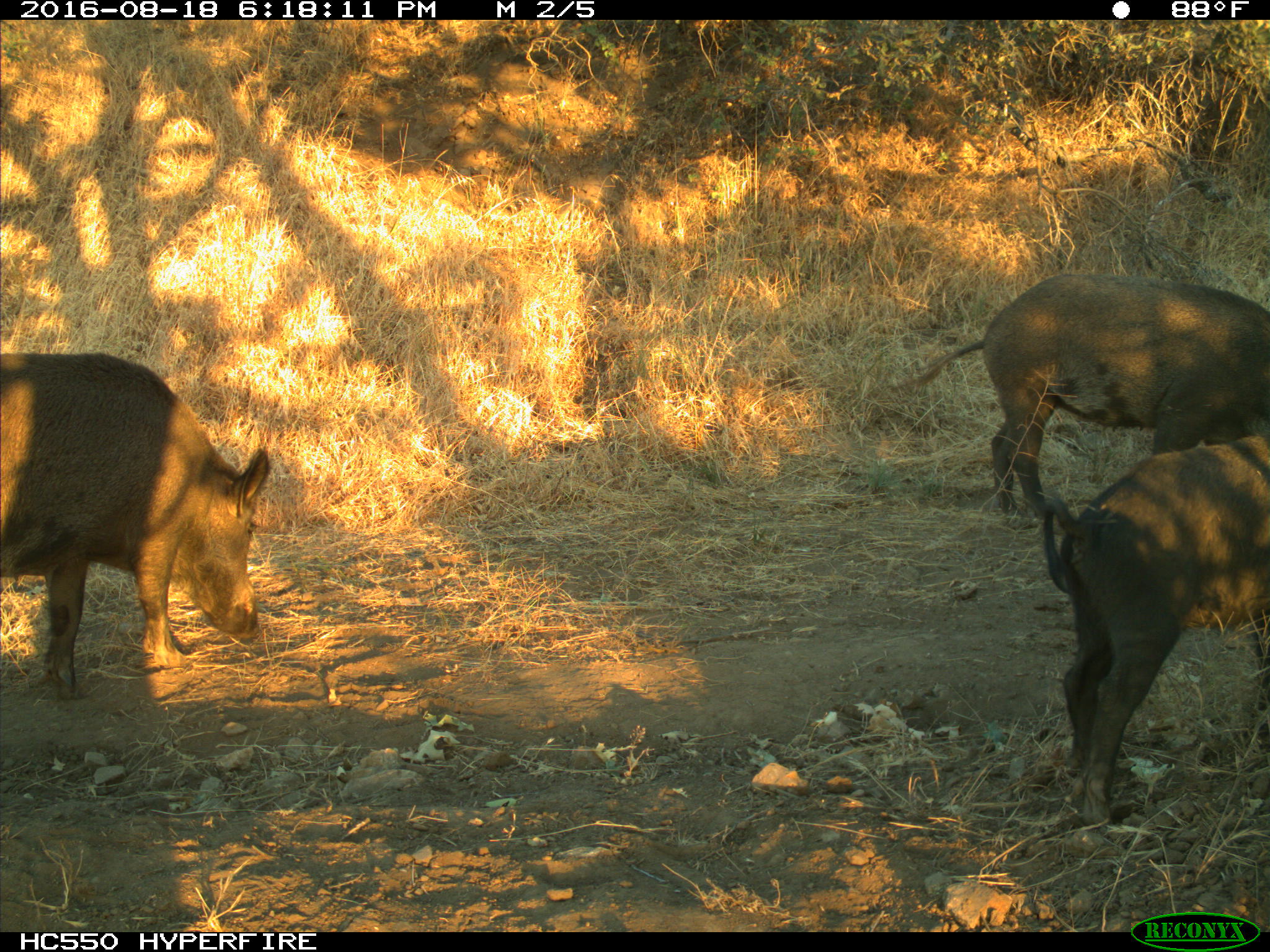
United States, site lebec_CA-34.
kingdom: Animalia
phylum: Chordata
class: Mammalia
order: Artiodactyla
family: Suidae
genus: Sus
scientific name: Sus scrofa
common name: wild boar